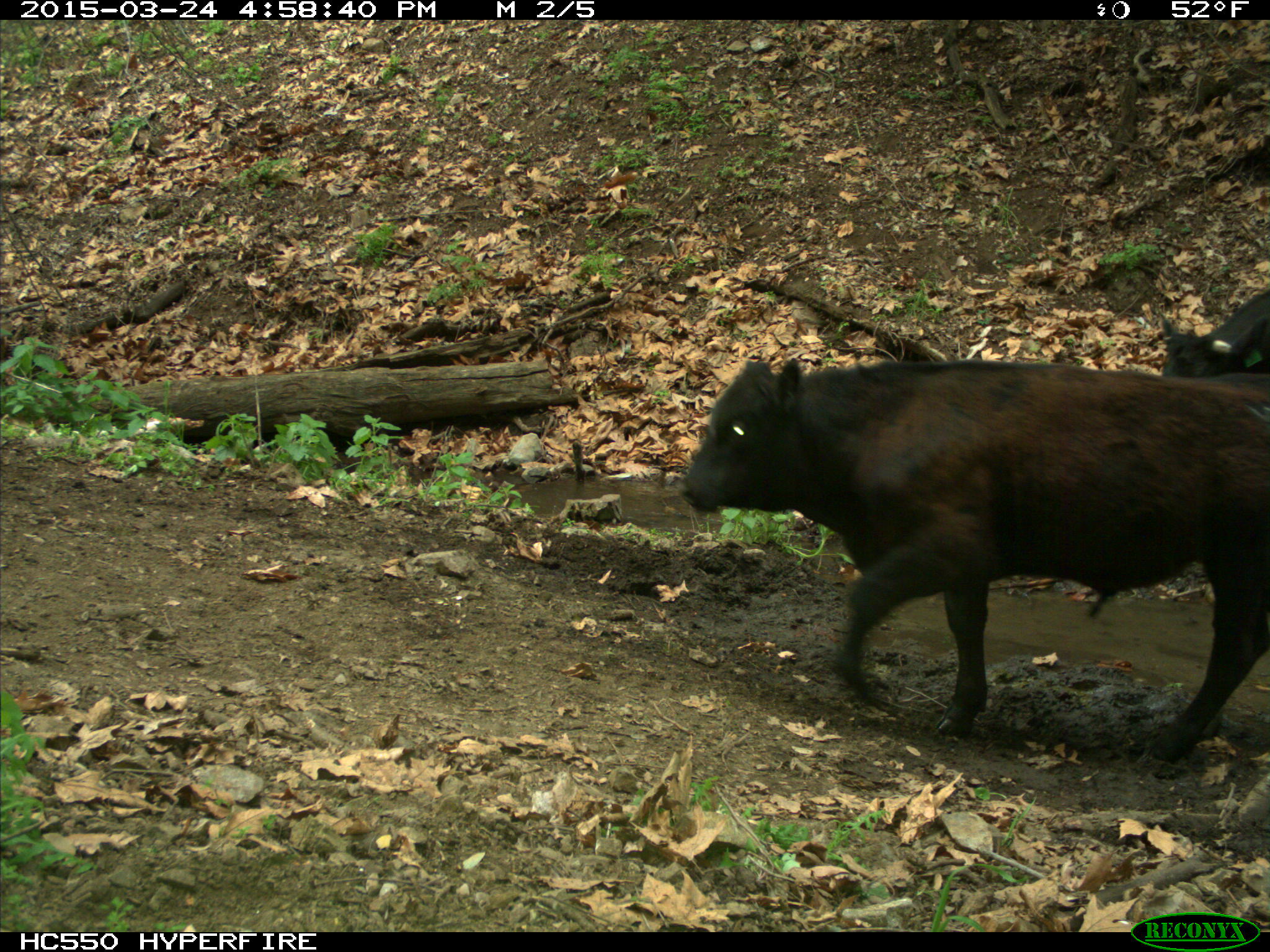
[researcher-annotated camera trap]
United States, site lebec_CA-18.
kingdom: Animalia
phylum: Chordata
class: Mammalia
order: Artiodactyla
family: Bovidae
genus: Bos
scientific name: Bos taurus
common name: domestic cow